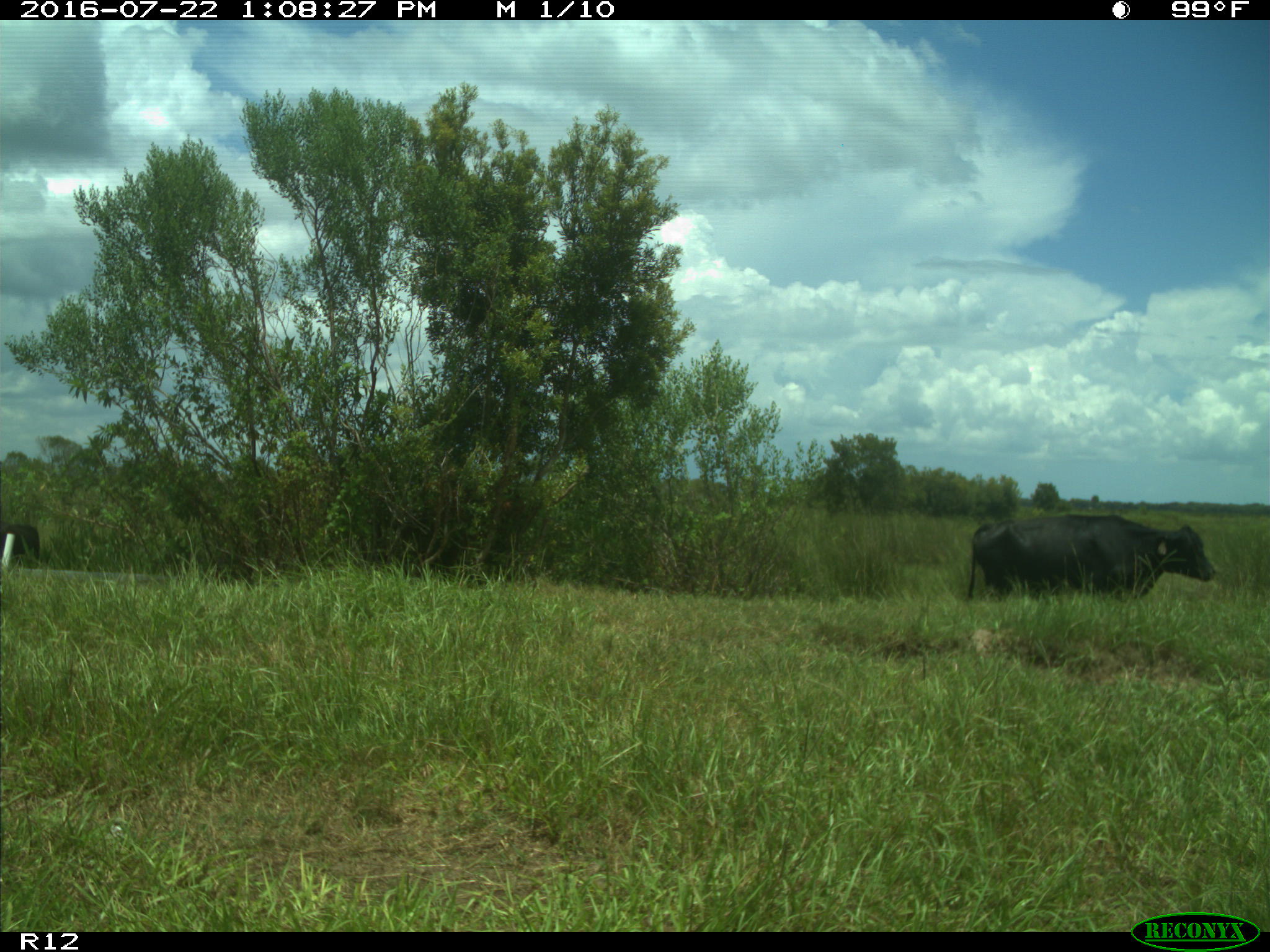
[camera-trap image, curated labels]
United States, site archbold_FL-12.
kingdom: Animalia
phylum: Chordata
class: Mammalia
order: Artiodactyla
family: Bovidae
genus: Bos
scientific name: Bos taurus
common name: domestic cow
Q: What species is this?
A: Bos taurus (domestic cow).